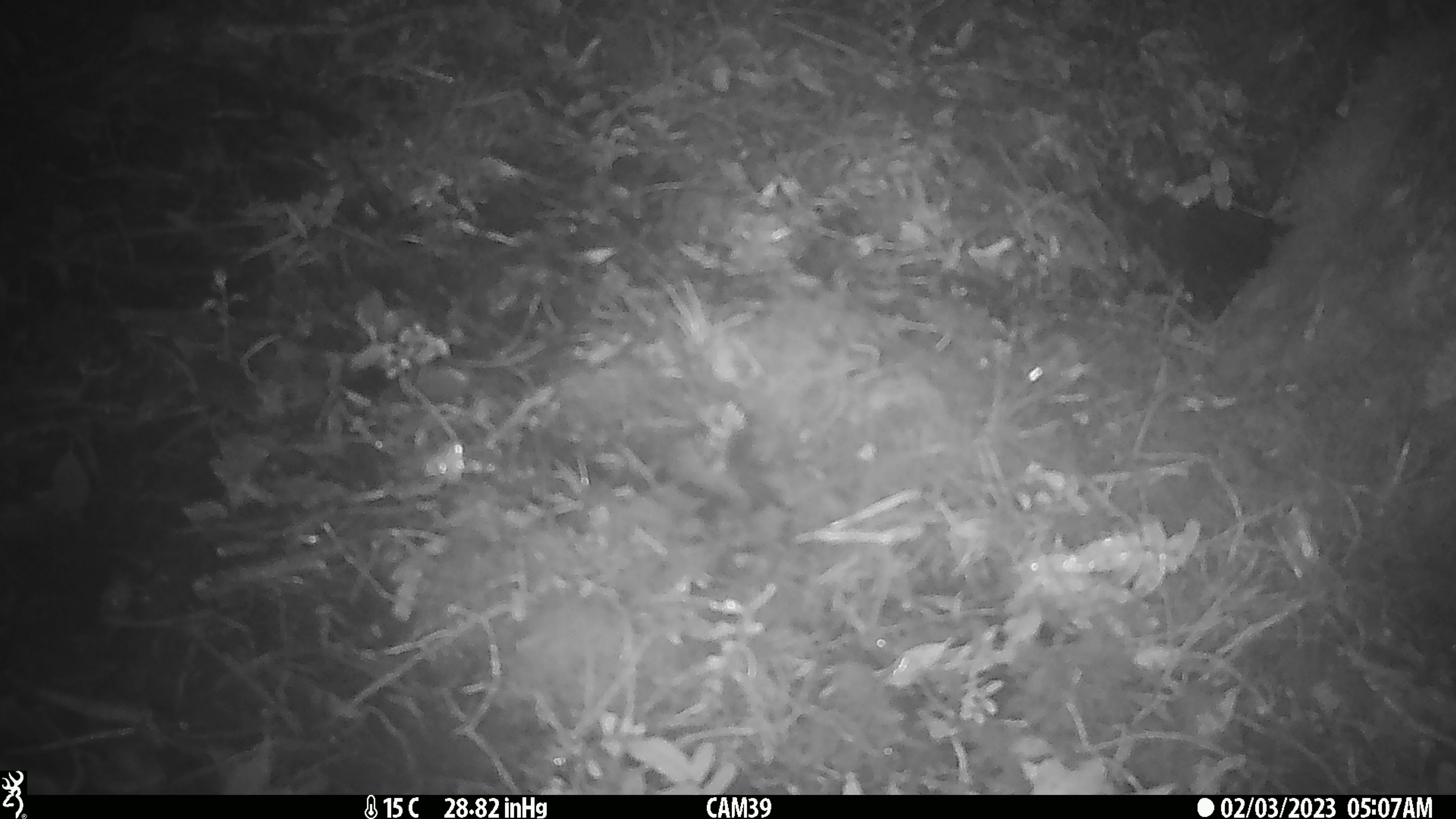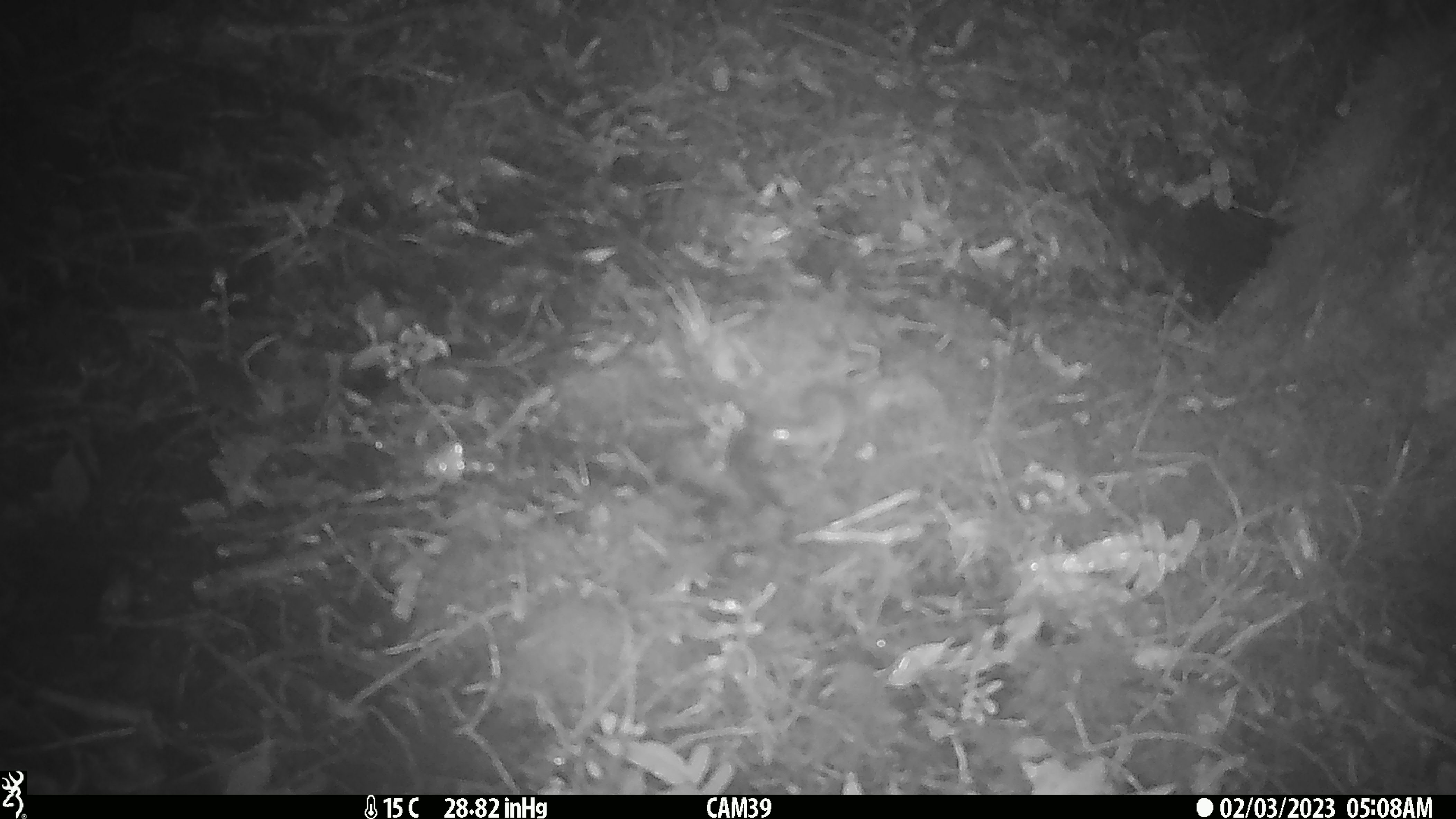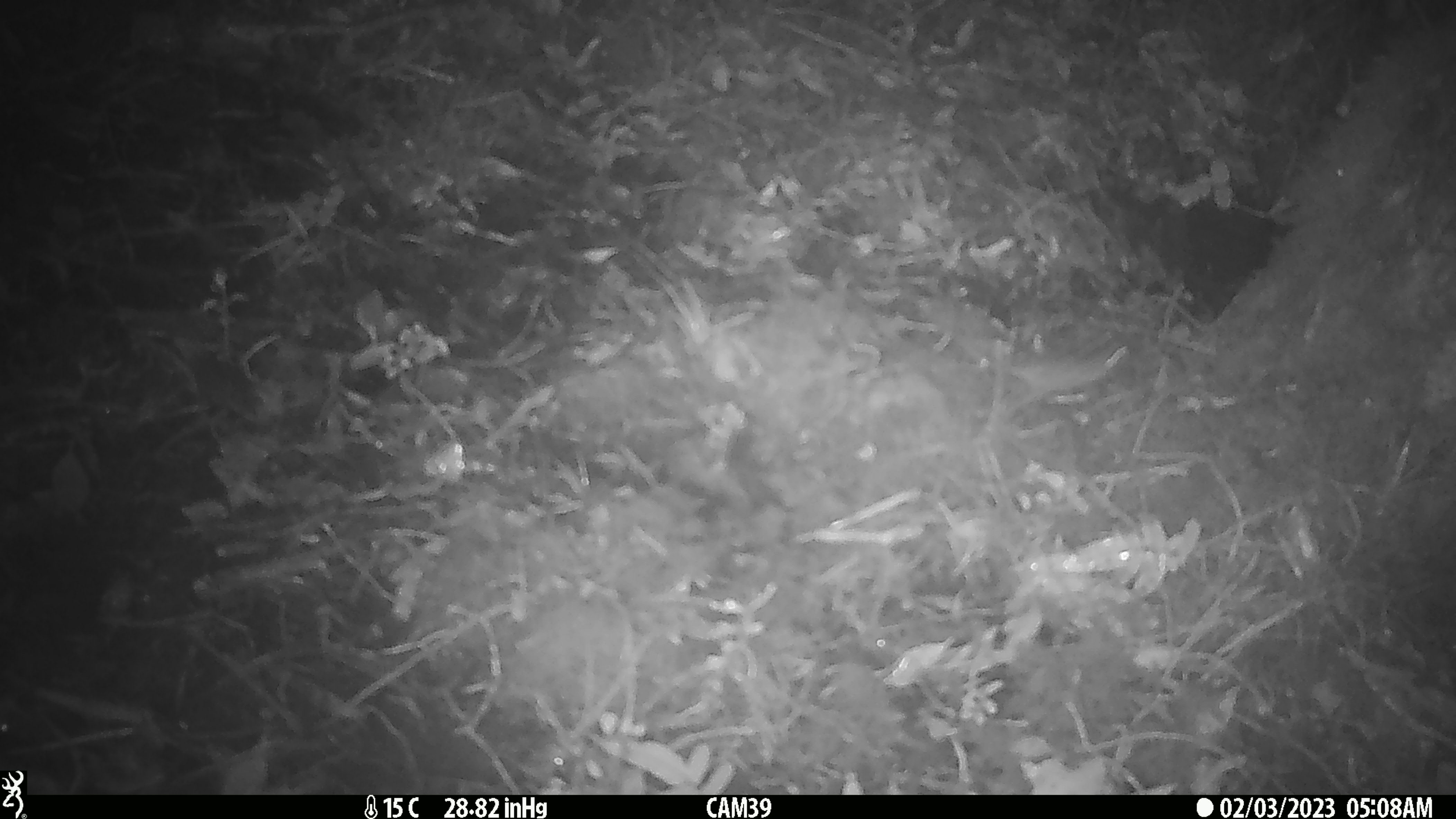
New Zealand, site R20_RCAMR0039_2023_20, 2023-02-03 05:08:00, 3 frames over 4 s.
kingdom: Animalia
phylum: Chordata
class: Mammalia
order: Rodentia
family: Muridae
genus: Mus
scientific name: Mus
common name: mouse